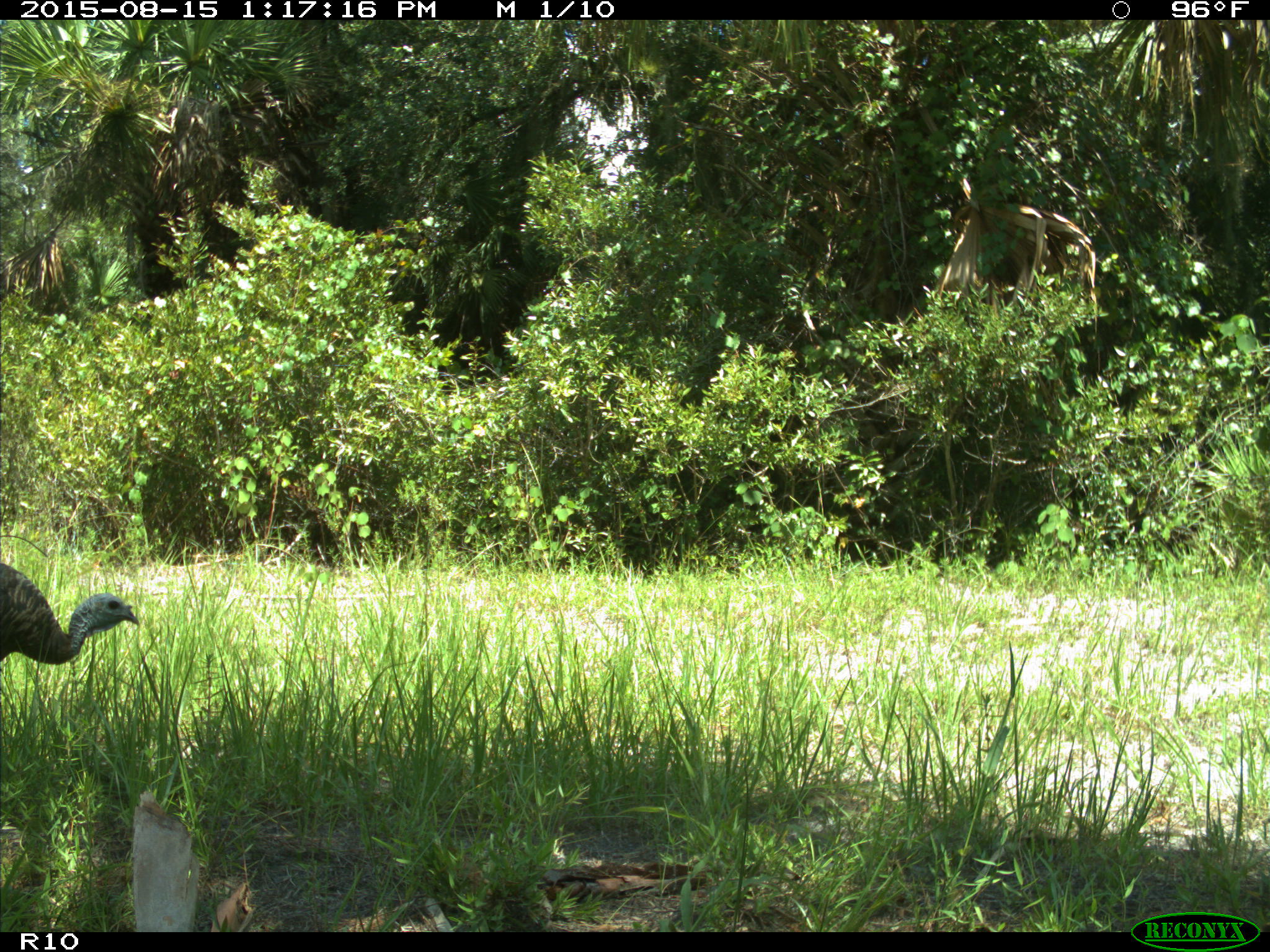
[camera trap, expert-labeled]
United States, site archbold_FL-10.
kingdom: Animalia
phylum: Chordata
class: Aves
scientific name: Aves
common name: birds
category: unidentified bird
Unidentified bird (birds) (Aves).